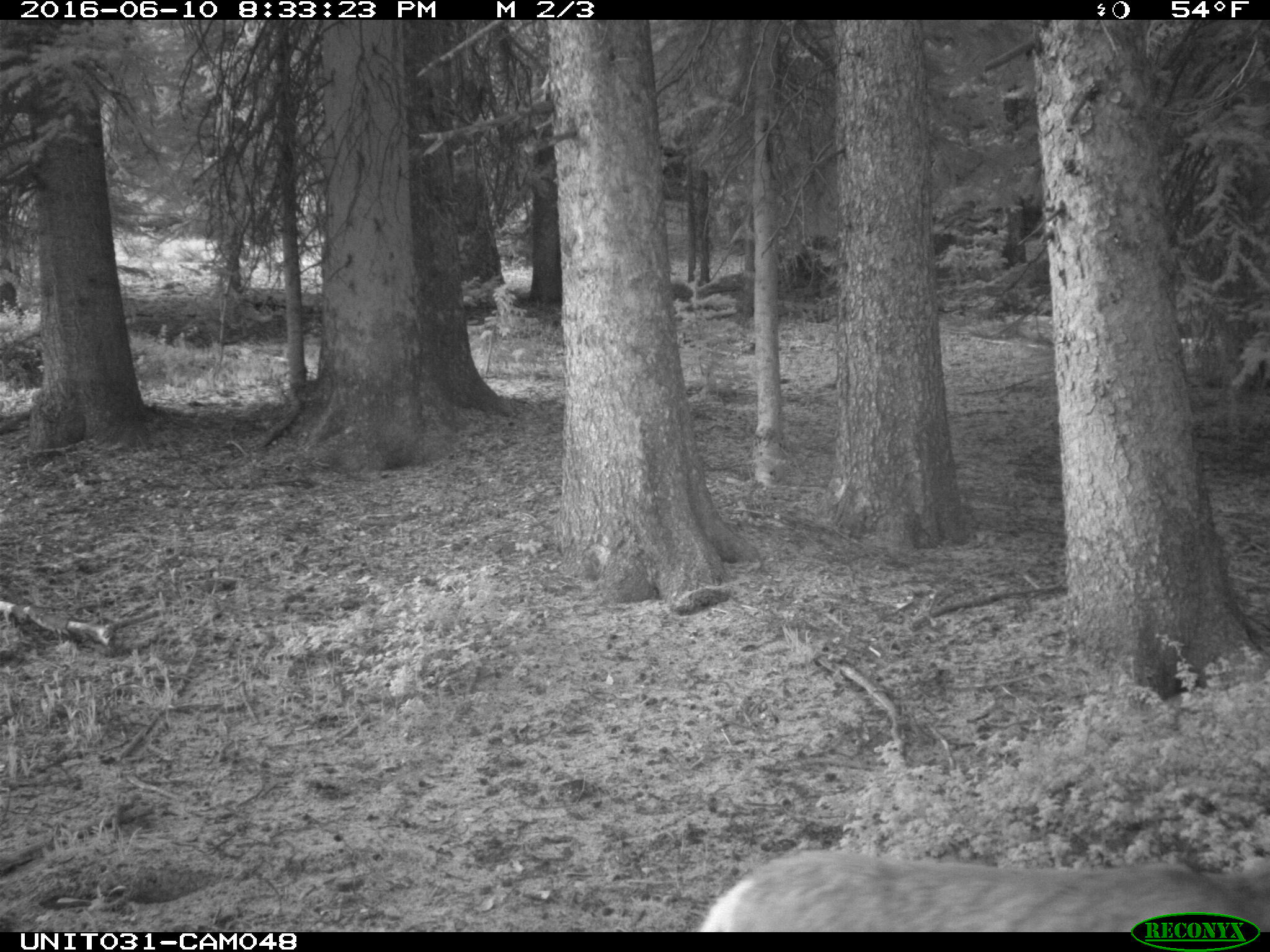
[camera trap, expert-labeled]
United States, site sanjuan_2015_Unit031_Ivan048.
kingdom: Animalia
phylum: Chordata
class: Mammalia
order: Artiodactyla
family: Cervidae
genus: Odocoileus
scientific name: Odocoileus hemionus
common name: mule deer